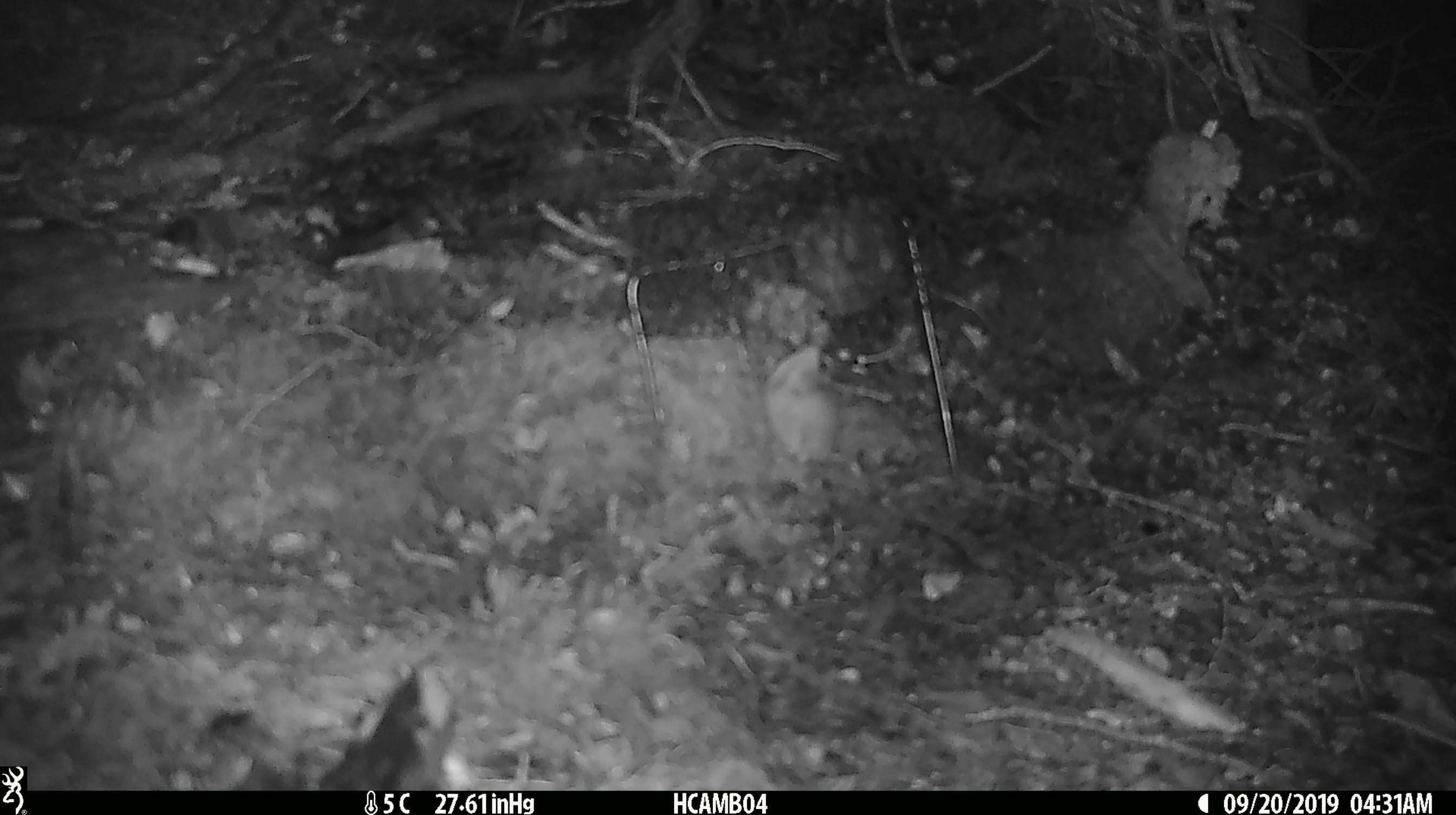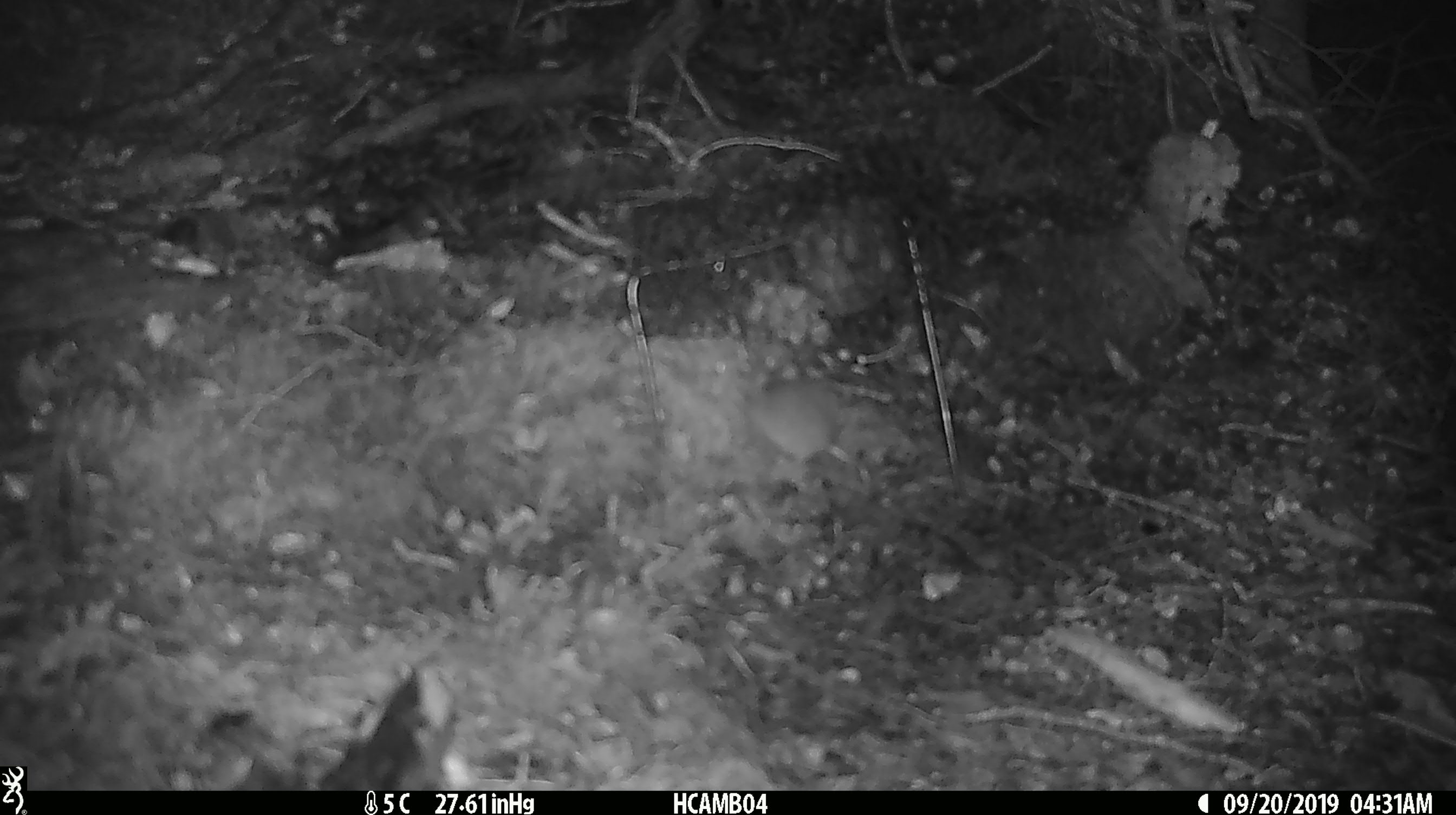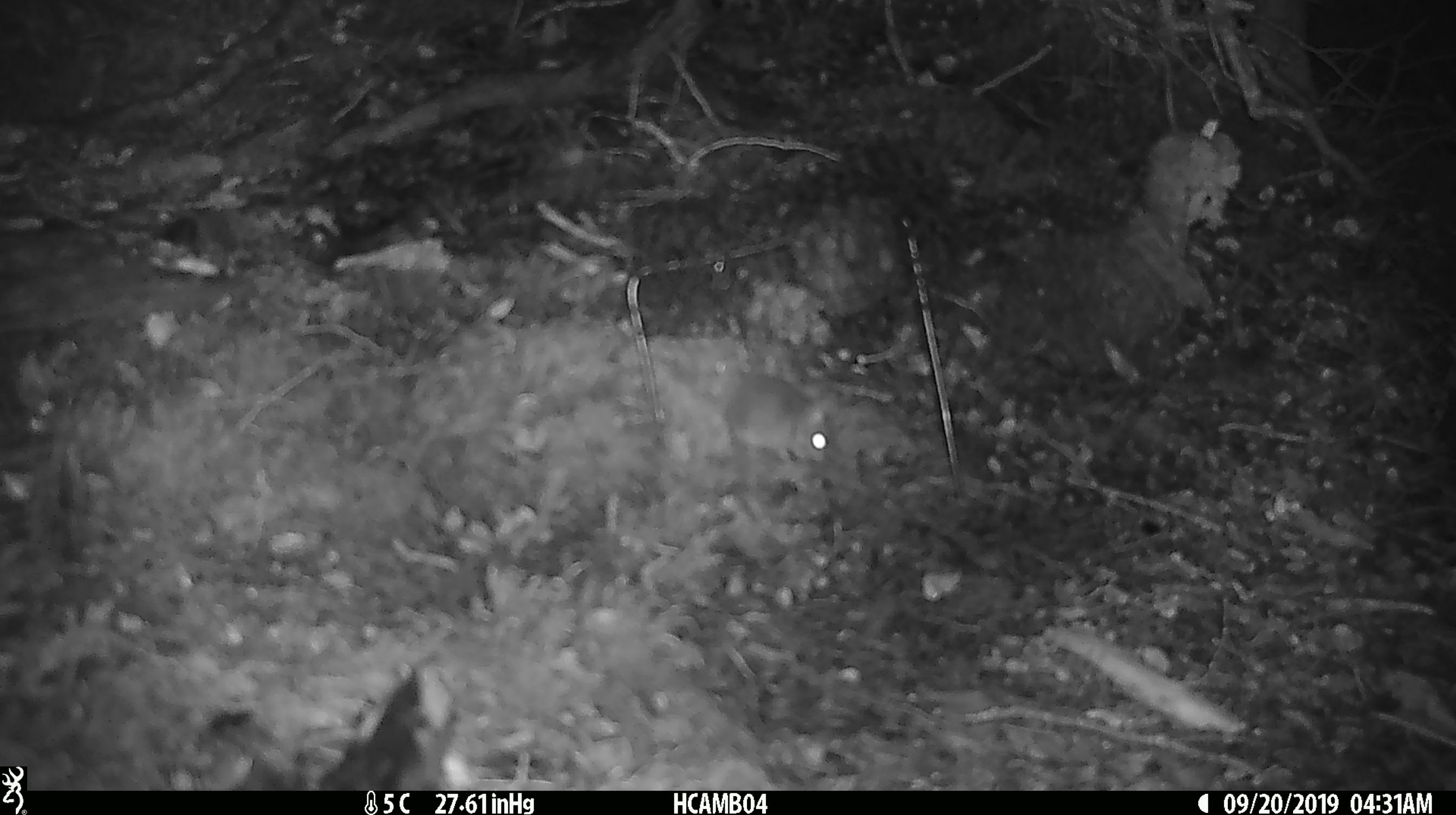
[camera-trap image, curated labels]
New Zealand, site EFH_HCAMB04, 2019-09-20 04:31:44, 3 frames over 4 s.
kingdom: Animalia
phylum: Chordata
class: Mammalia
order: Rodentia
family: Muridae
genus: Mus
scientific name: Mus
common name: mouse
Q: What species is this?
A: Mouse (Mus).